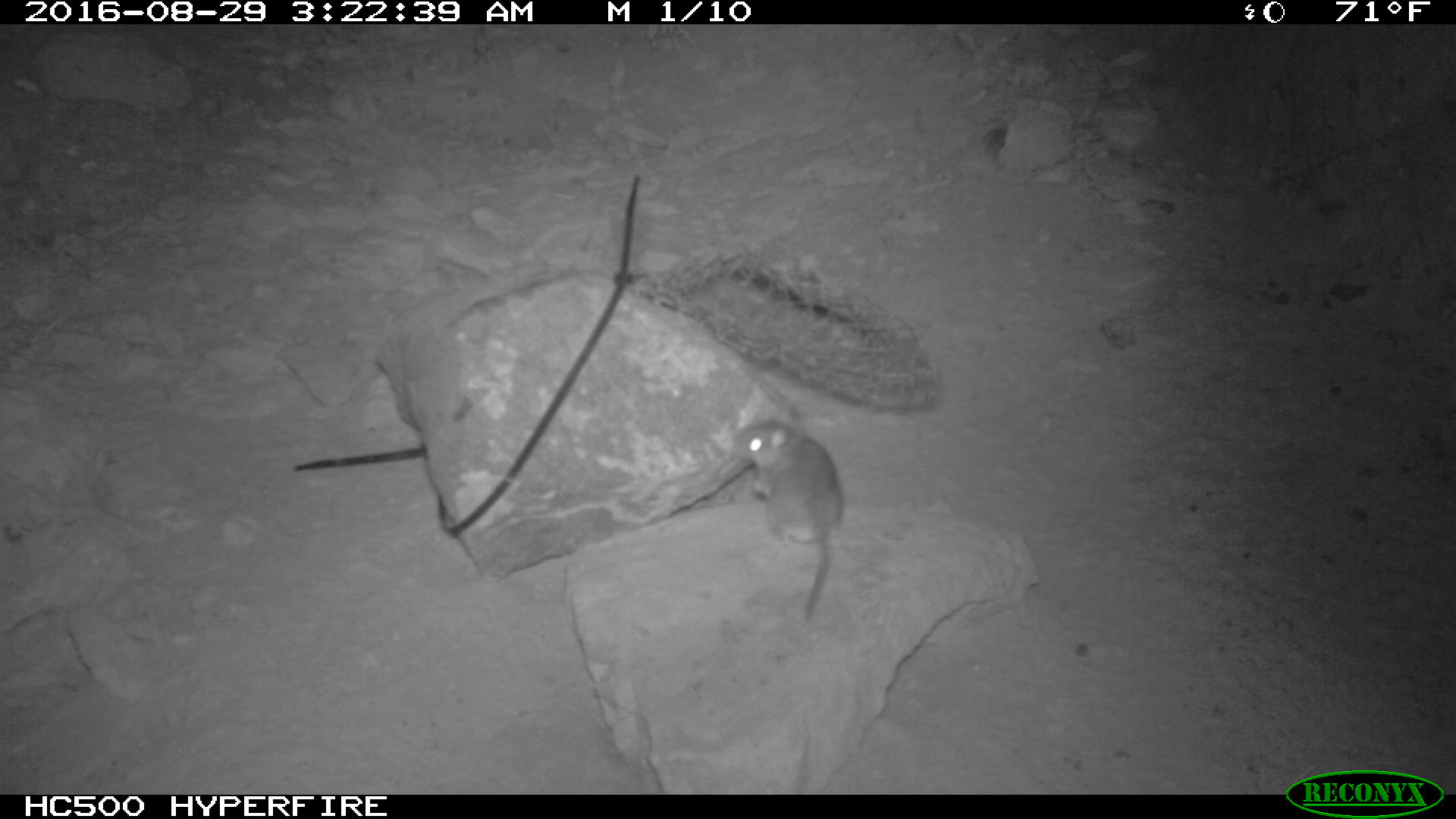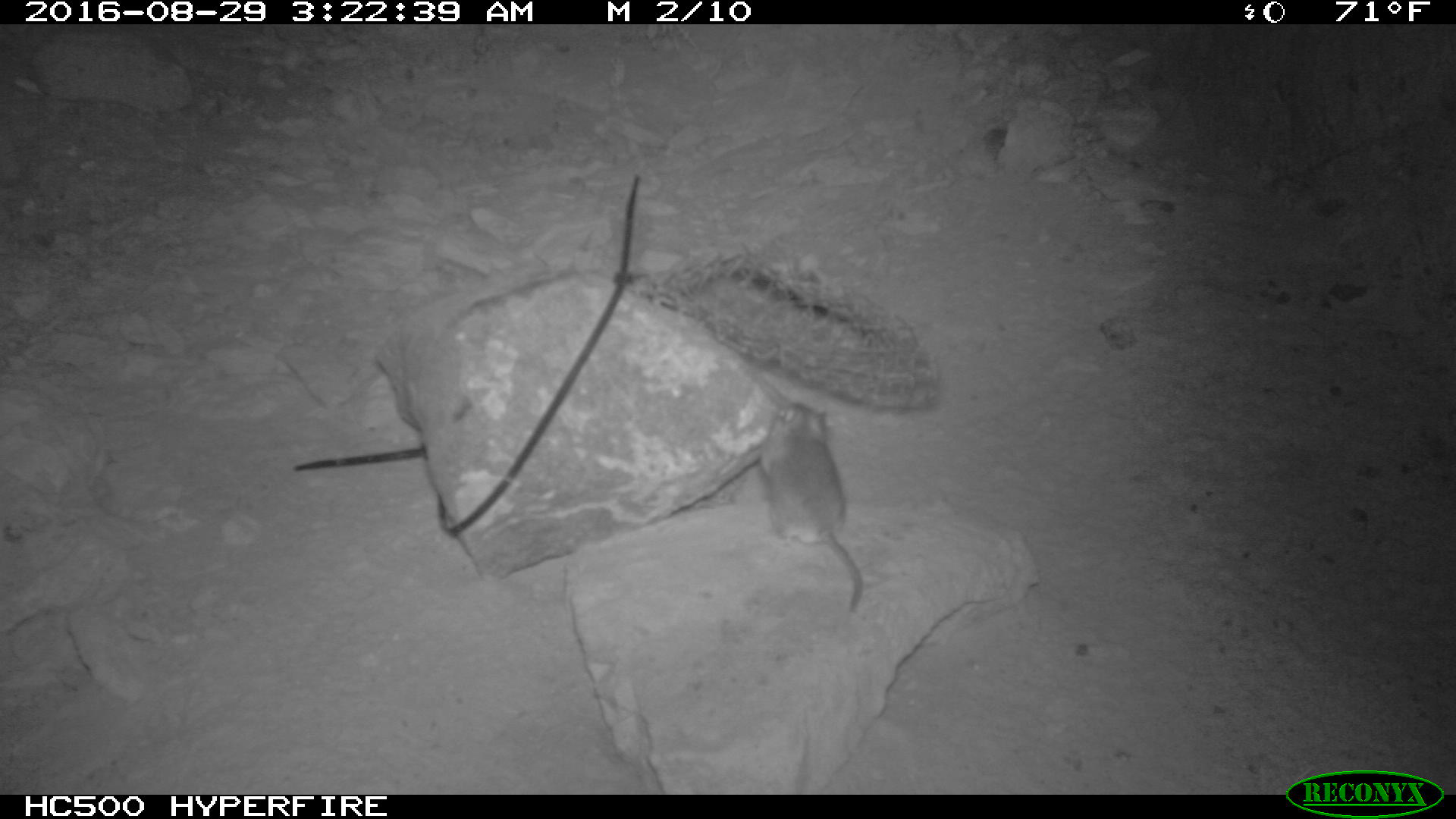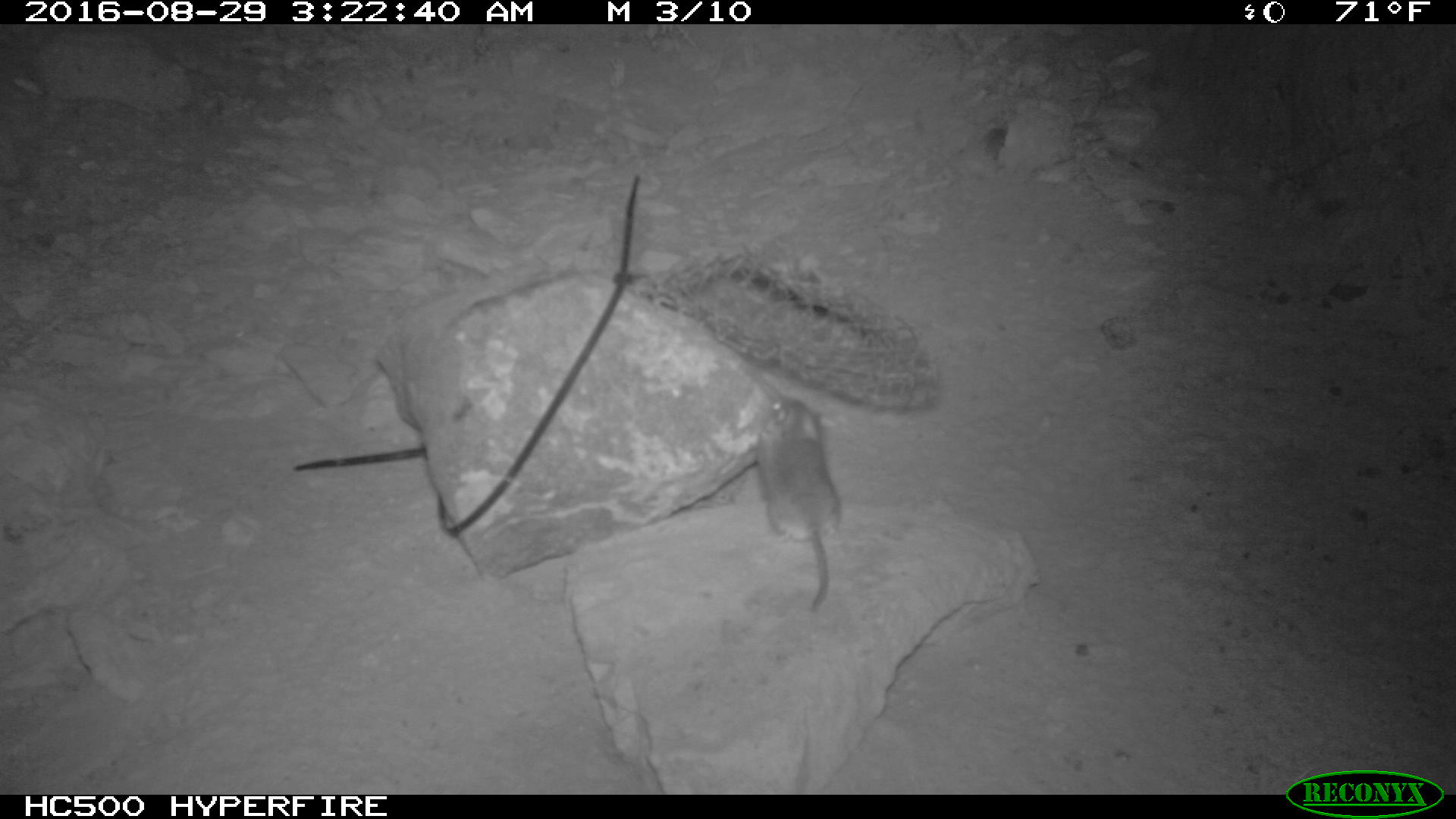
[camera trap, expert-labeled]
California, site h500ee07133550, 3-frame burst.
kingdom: Animalia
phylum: Chordata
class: Mammalia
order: Rodentia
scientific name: Rodentia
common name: rodent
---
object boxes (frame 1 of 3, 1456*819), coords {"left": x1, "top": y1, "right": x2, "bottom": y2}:
rodent: {"left": 734, "top": 403, "right": 845, "bottom": 620}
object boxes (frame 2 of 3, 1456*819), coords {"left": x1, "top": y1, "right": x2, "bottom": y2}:
rodent: {"left": 758, "top": 403, "right": 864, "bottom": 611}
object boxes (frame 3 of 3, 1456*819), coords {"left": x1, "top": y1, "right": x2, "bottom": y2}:
rodent: {"left": 755, "top": 397, "right": 839, "bottom": 610}